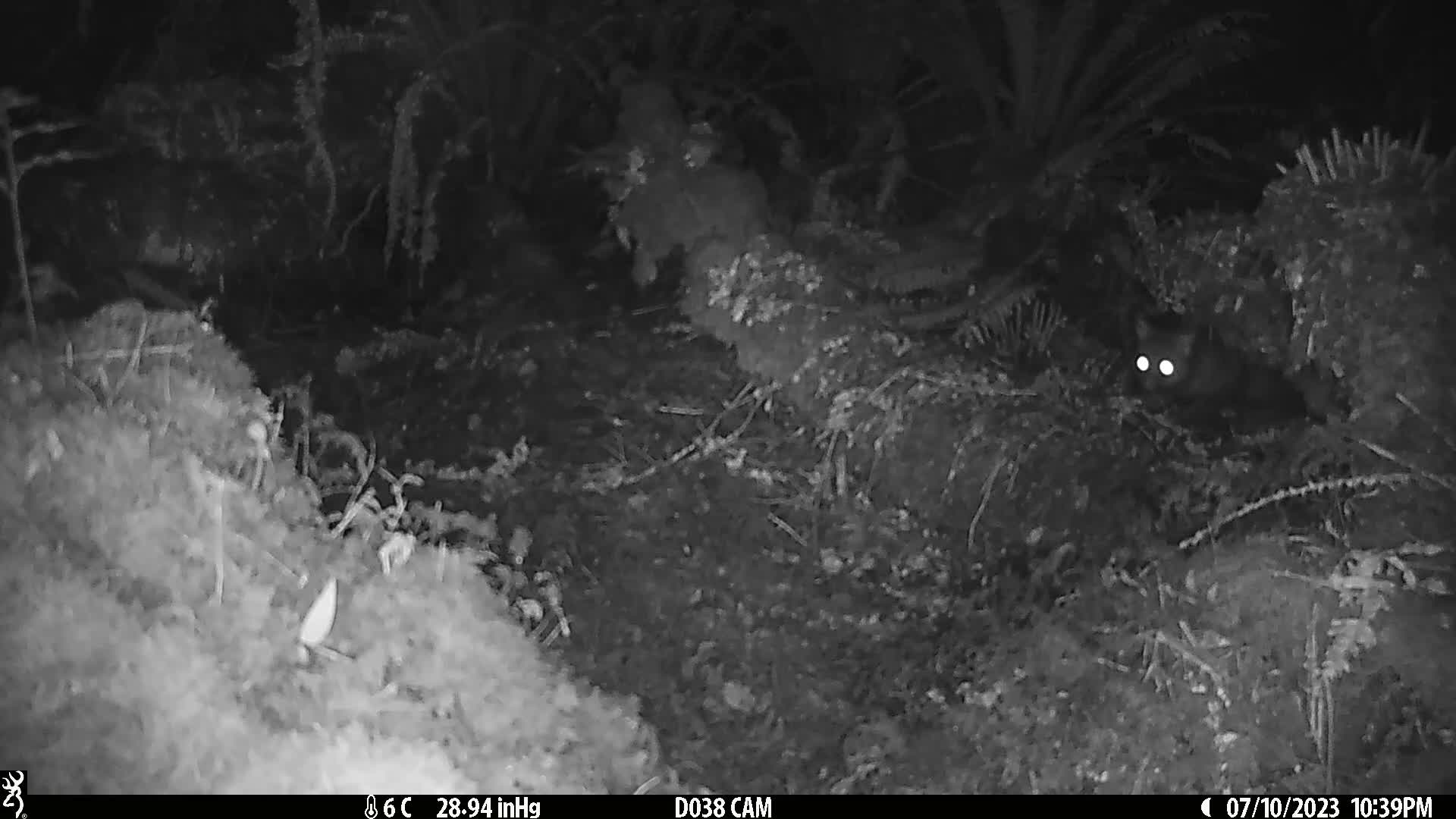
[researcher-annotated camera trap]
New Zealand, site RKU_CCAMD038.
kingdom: Animalia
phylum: Chordata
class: Mammalia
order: Diprotodontia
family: Phalangeridae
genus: Trichosurus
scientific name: Trichosurus vulpecula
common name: common brushtail possum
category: possum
Possum (common brushtail possum) (Trichosurus vulpecula).